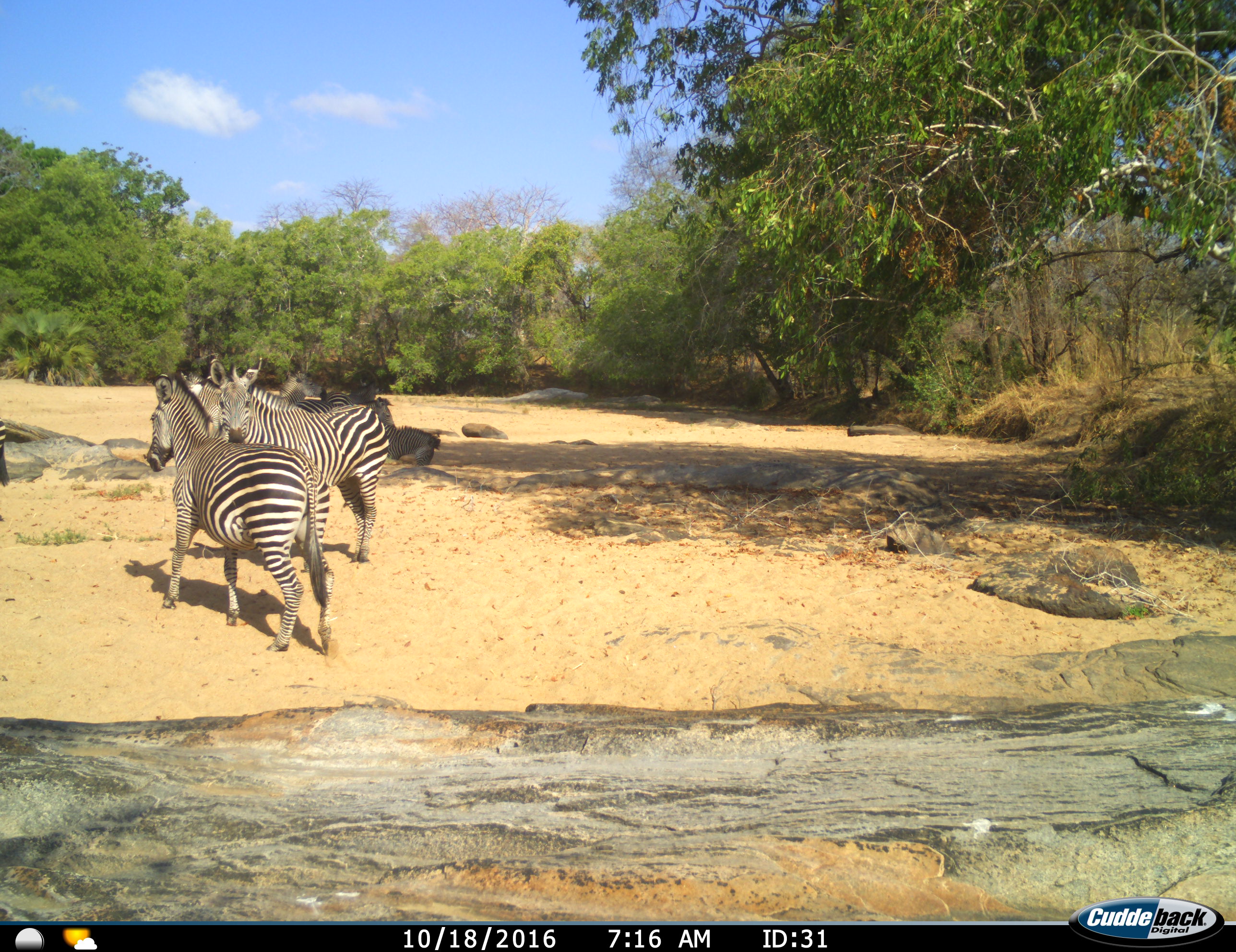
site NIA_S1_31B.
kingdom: Animalia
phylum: Chordata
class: Mammalia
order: Perissodactyla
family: Equidae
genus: Equus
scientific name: Equus quagga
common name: plains zebra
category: zebraplains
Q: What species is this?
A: Zebraplains (plains zebra) (Equus quagga).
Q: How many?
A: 6.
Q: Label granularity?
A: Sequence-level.